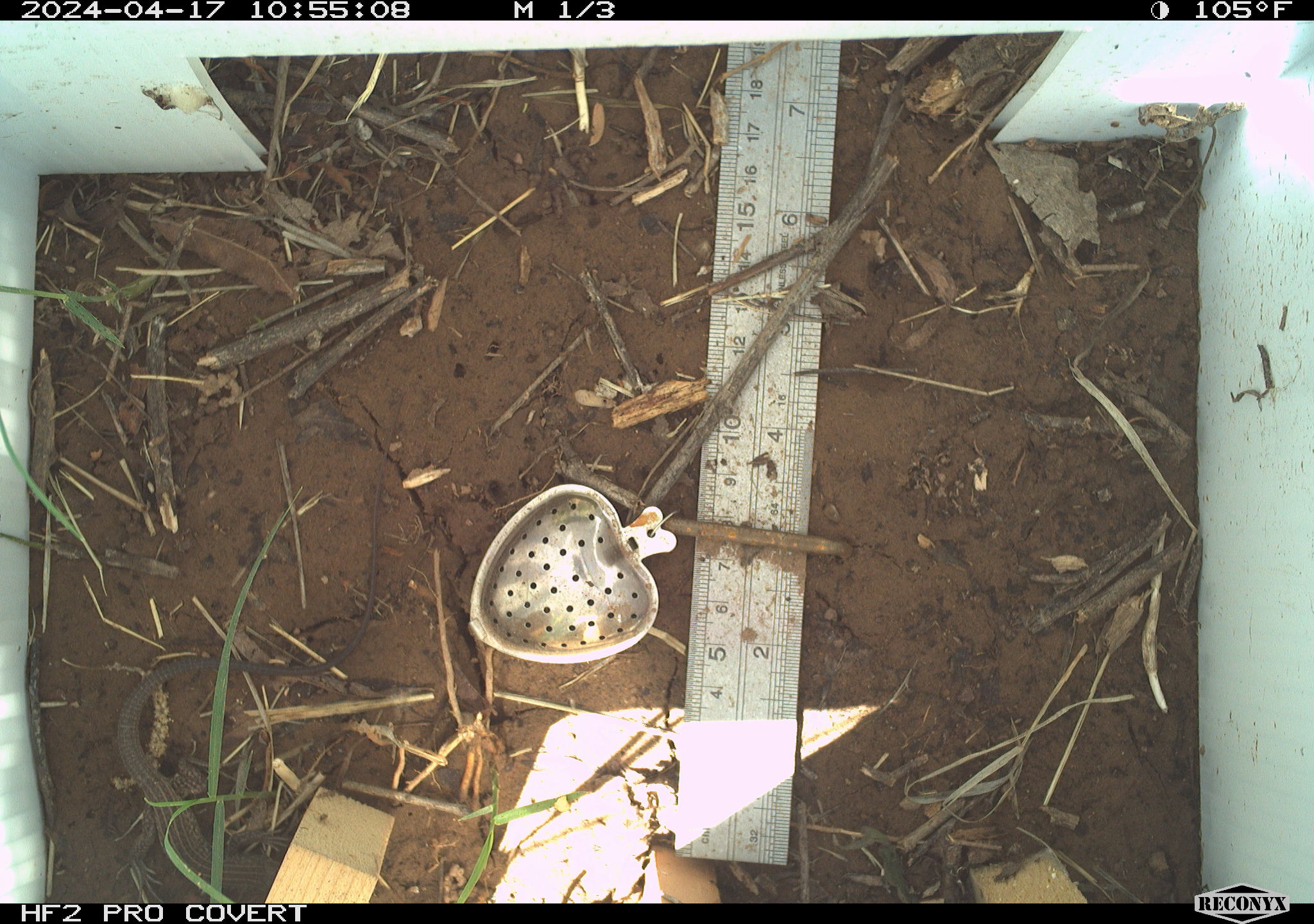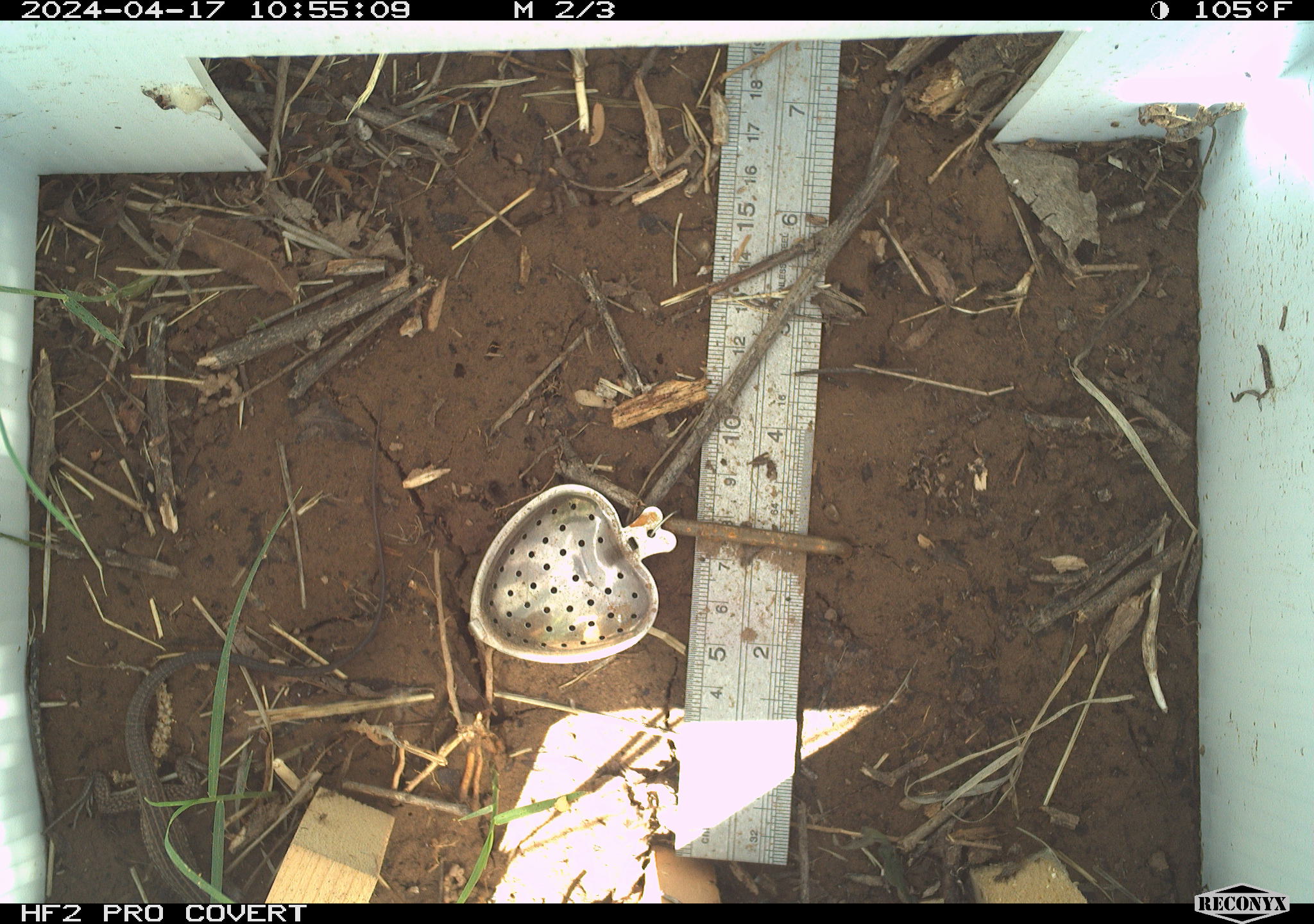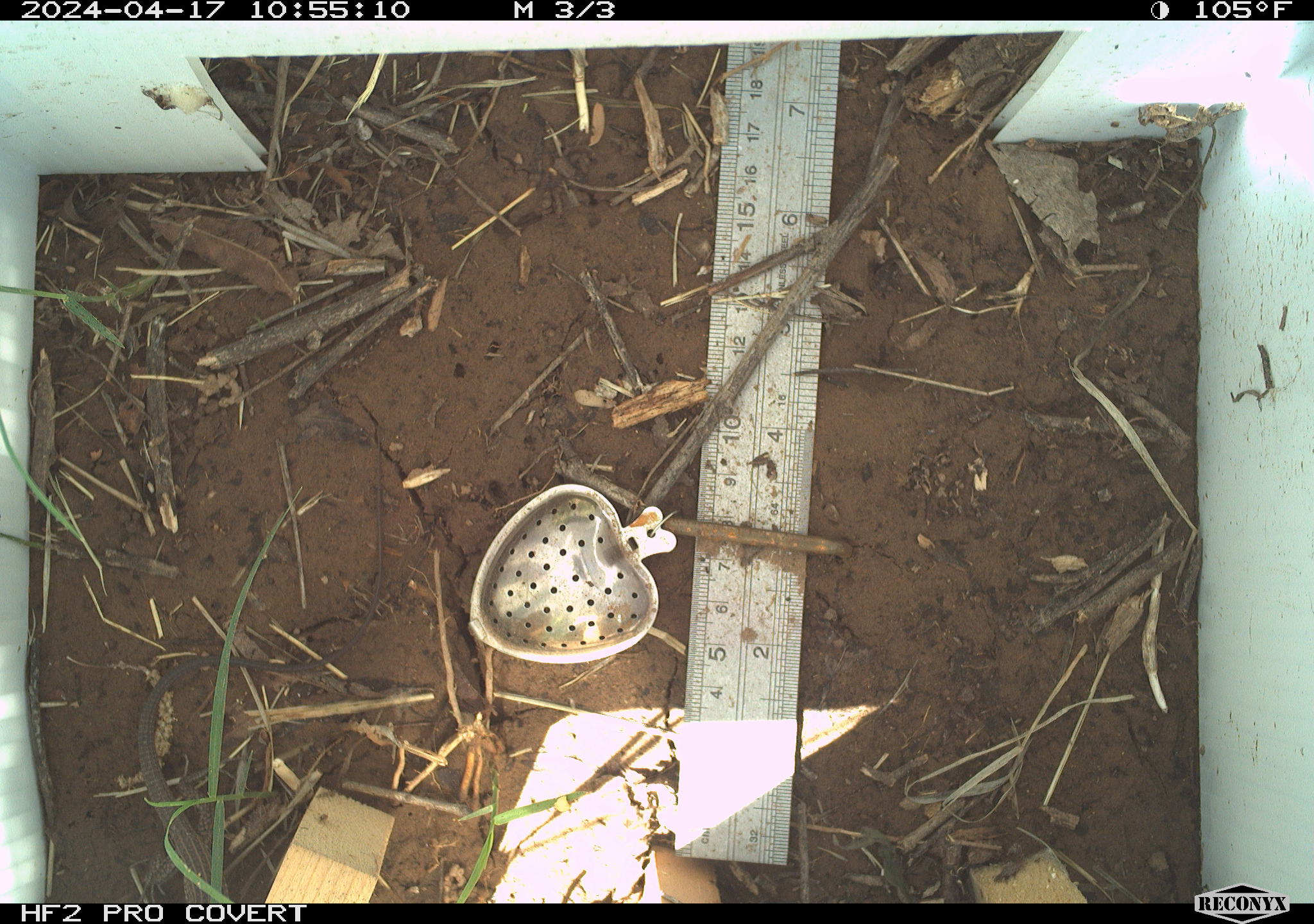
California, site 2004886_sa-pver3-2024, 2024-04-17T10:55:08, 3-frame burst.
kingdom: Animalia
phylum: Chordata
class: Reptilia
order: Squamata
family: Teiidae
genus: Aspidoscelis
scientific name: Aspidoscelis tigris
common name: western whiptail